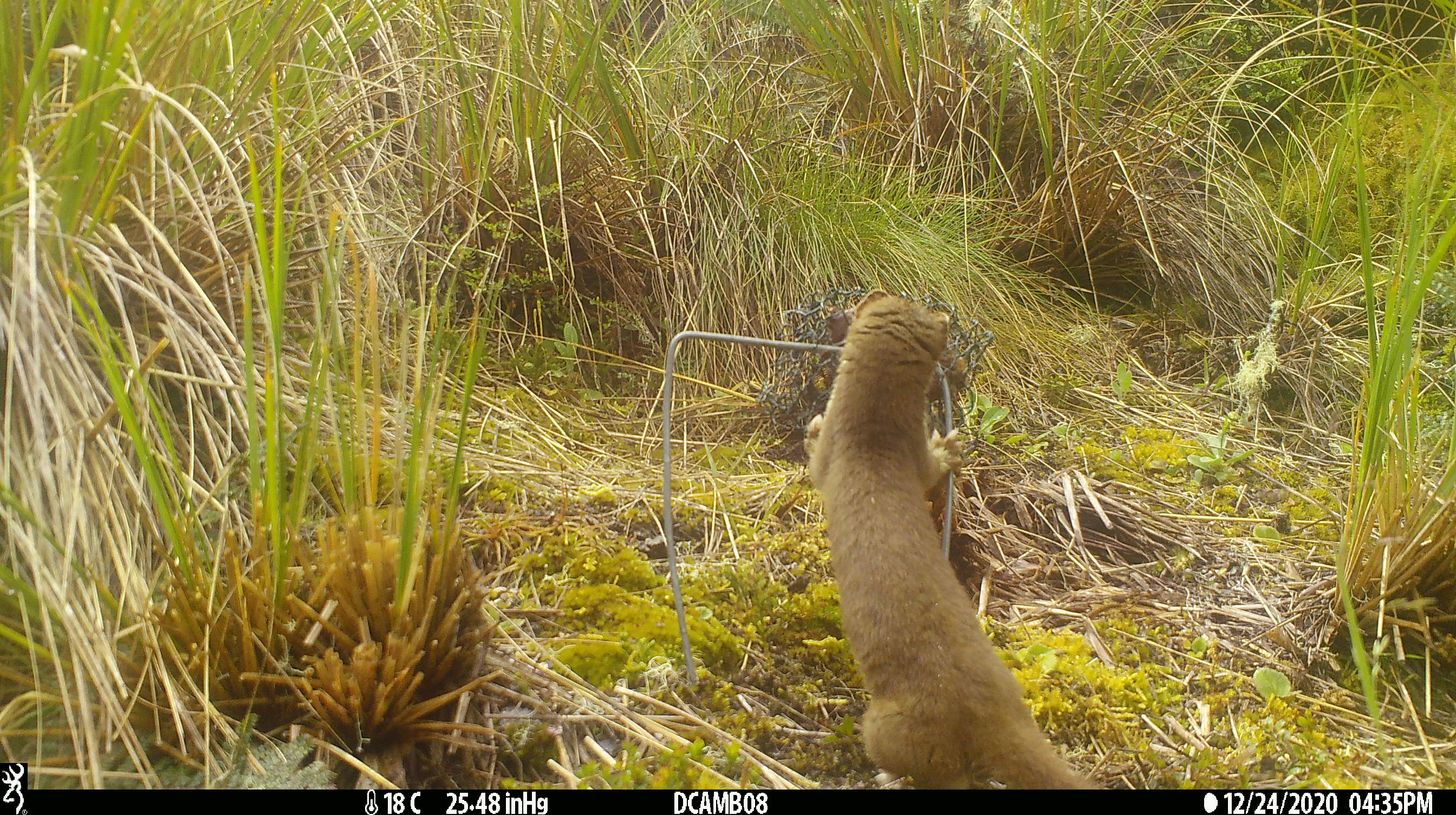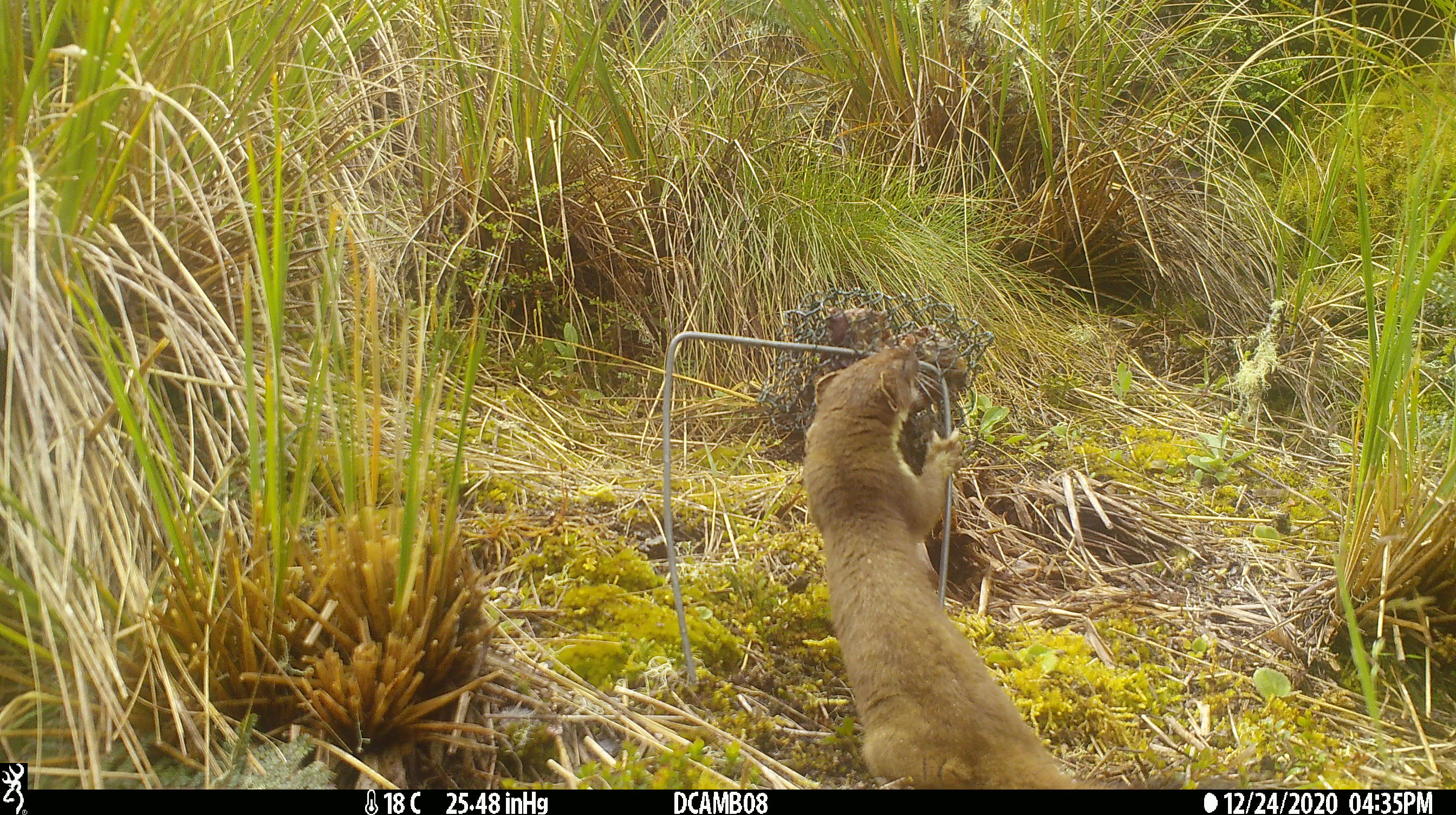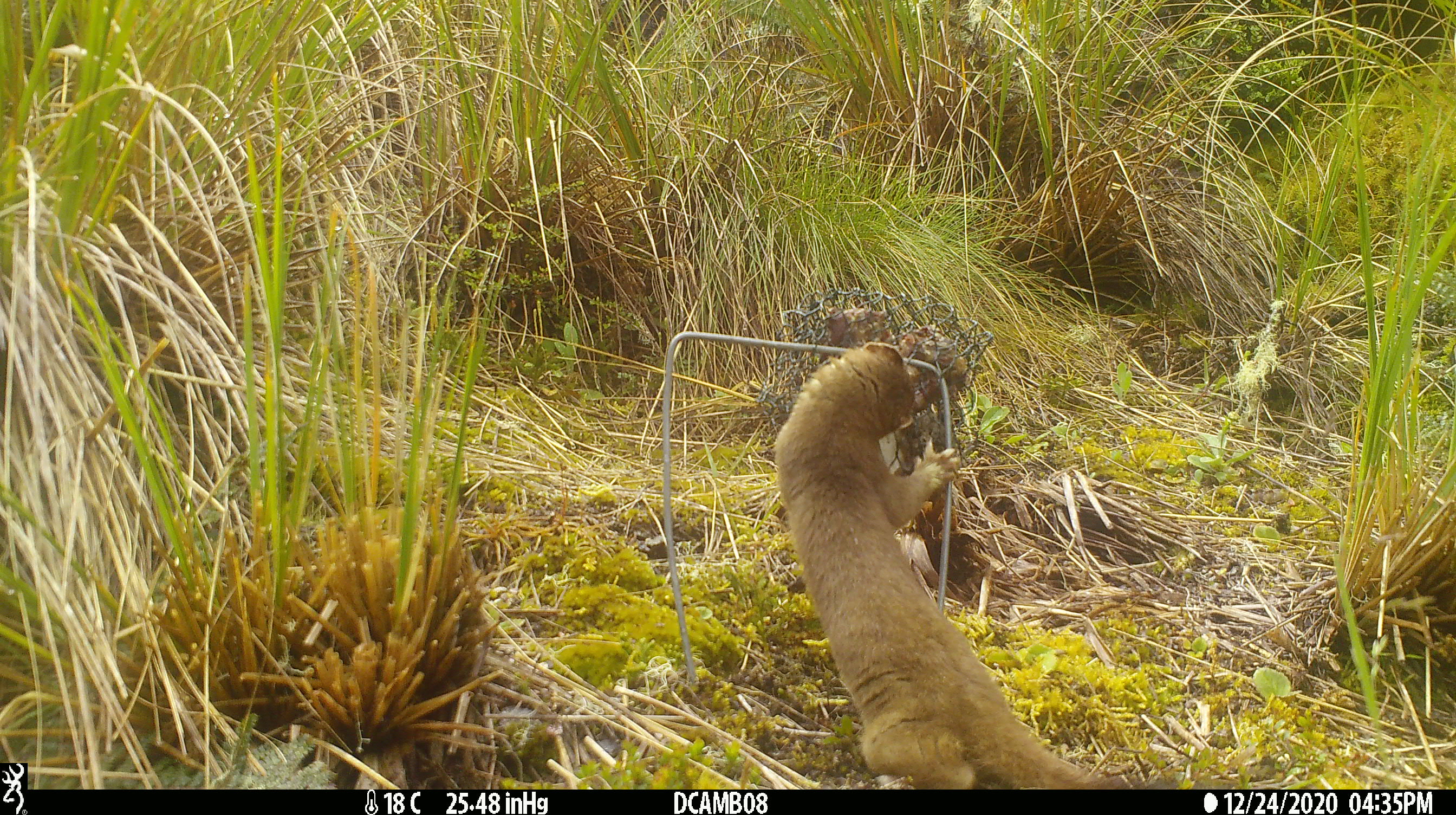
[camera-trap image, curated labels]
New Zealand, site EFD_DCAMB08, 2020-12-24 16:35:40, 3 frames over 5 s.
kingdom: Animalia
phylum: Chordata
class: Mammalia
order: Carnivora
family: Mustelidae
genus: Mustela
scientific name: Mustela erminea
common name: stoat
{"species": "stoat (Mustela erminea)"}